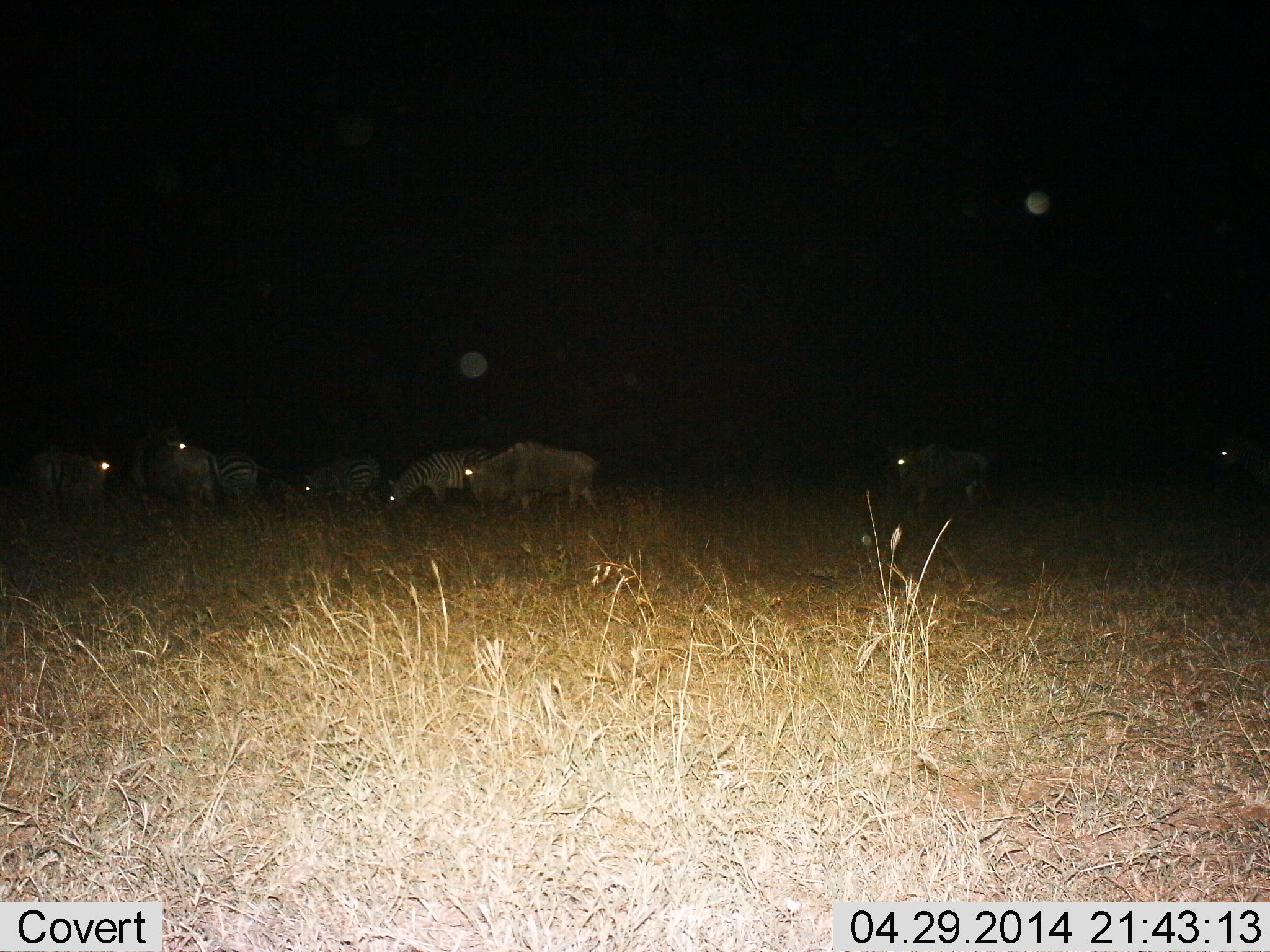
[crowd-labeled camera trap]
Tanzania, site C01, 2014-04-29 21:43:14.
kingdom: Animalia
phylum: Chordata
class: Mammalia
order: Artiodactyla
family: Bovidae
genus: Connochaetes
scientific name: Connochaetes taurinus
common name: blue wildebeest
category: wildebeest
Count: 4.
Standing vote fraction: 58%.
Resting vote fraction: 0%.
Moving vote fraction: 33%.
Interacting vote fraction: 0%.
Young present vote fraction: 0%.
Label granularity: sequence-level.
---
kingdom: Animalia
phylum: Chordata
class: Mammalia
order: Perissodactyla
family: Equidae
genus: Equus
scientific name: Equus quagga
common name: plains zebra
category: zebra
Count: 3.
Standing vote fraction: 36%.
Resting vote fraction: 0%.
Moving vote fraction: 36%.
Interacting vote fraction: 0%.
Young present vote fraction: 0%.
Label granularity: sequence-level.